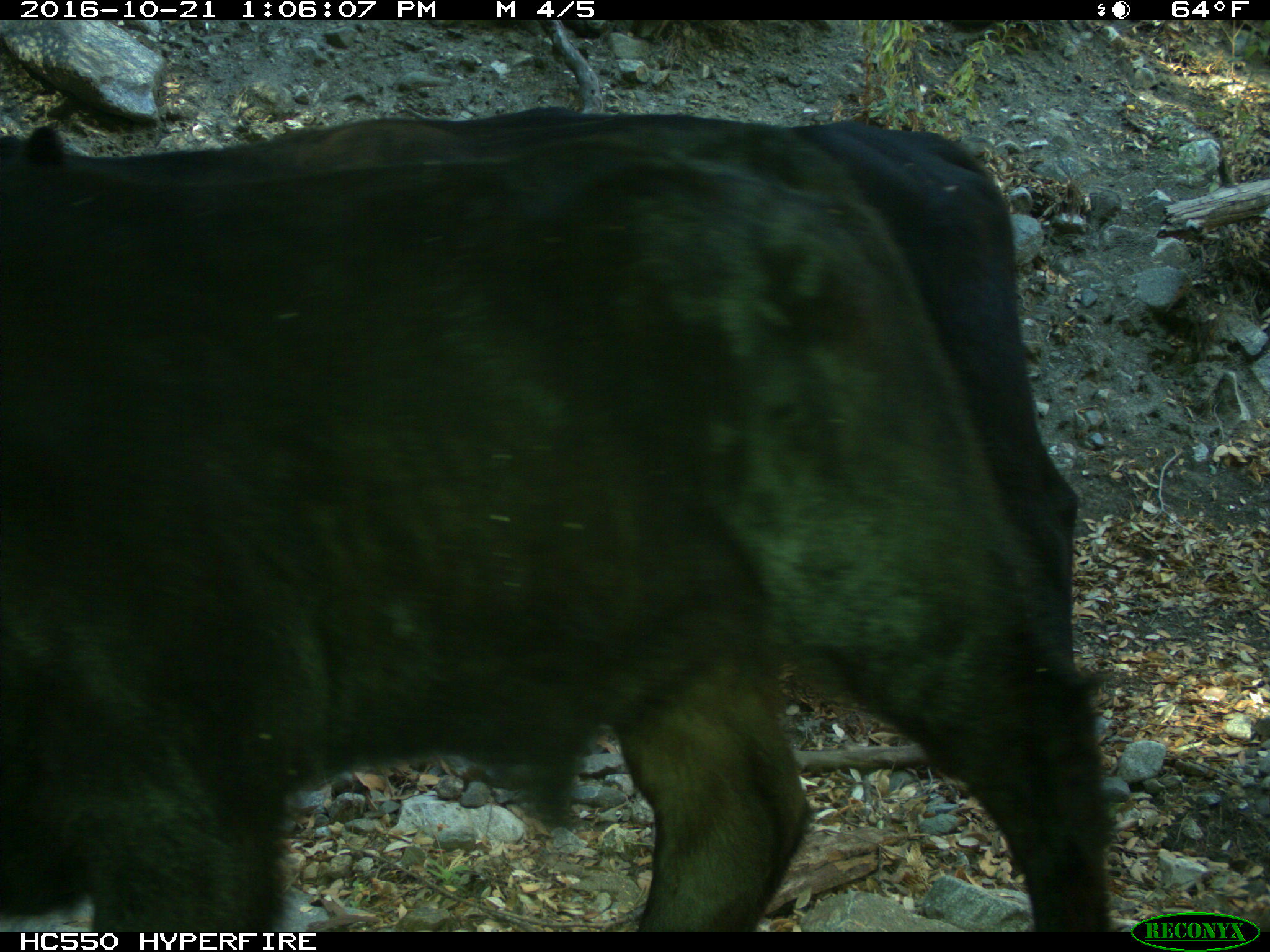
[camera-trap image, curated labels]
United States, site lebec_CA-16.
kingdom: Animalia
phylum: Chordata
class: Mammalia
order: Artiodactyla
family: Bovidae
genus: Bos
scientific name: Bos taurus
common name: domestic cow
Bos taurus (domestic cow).